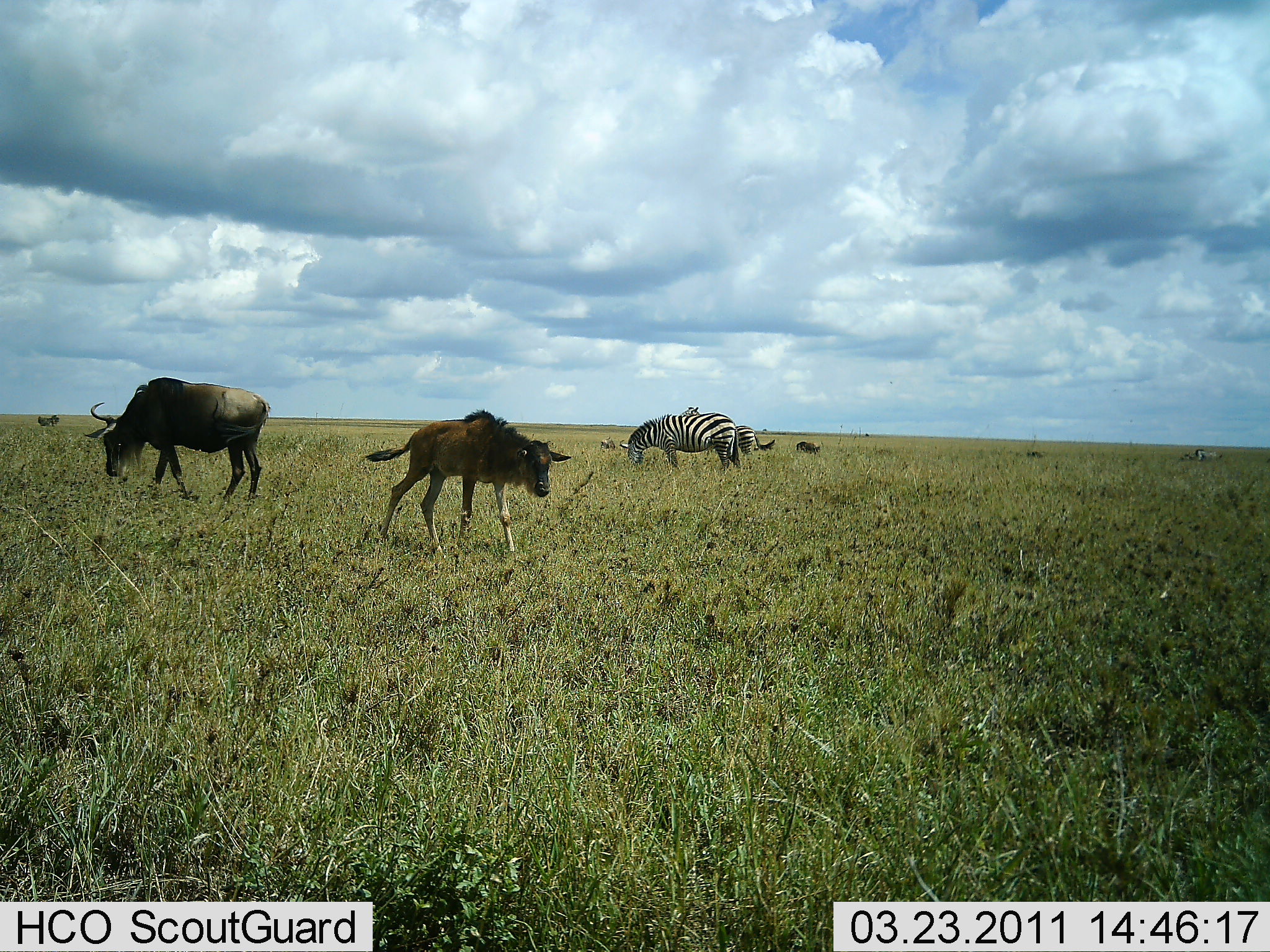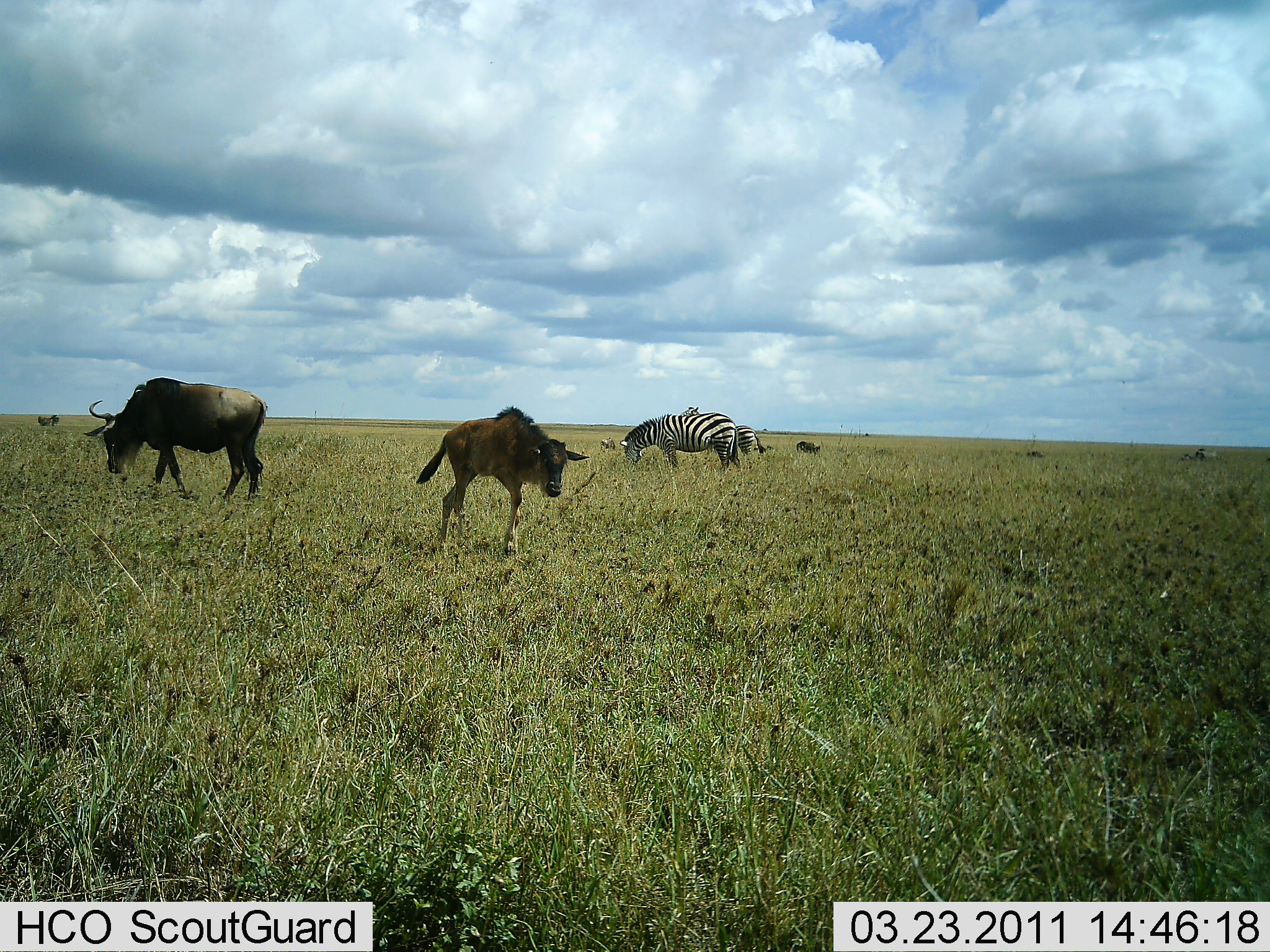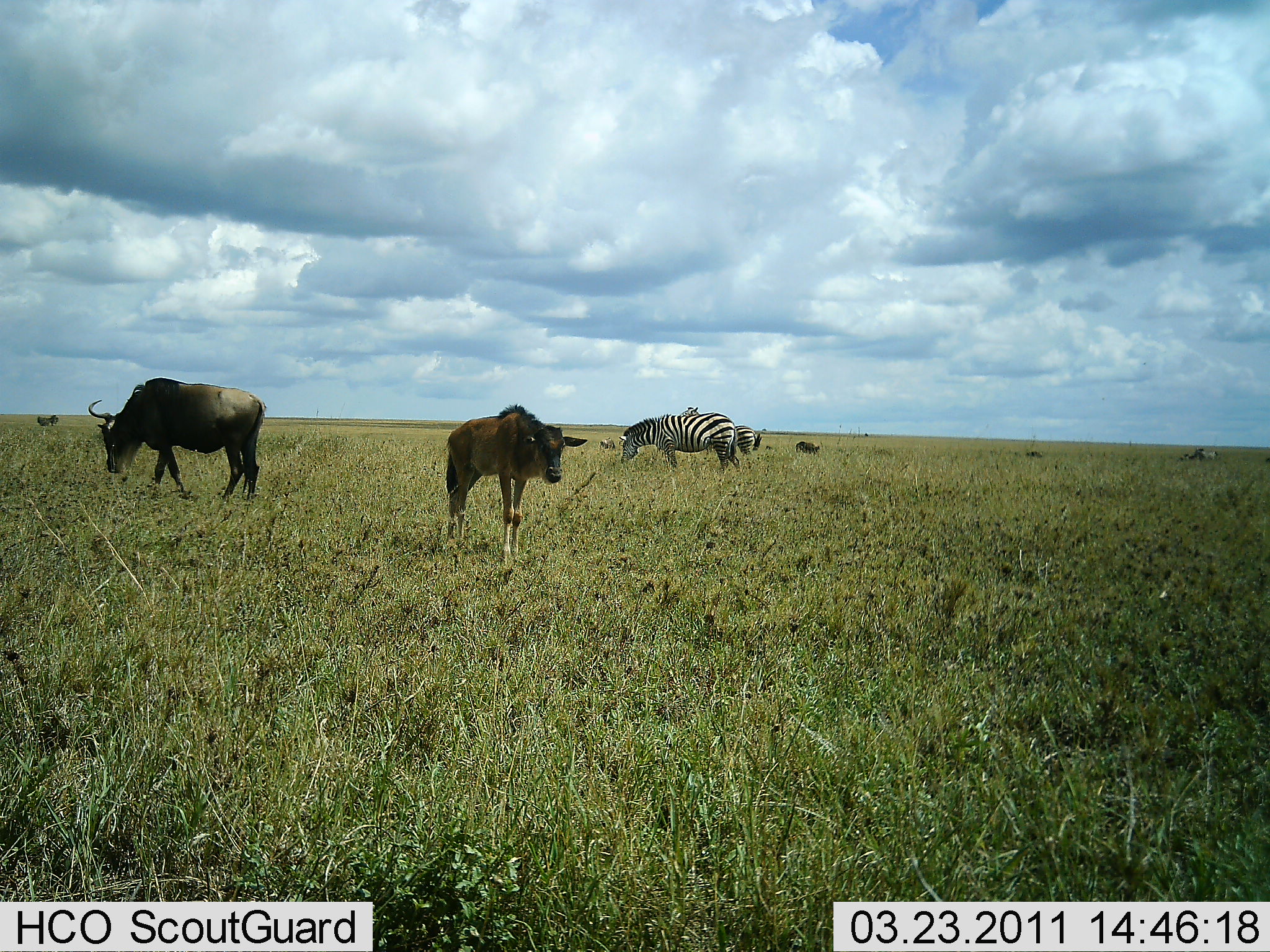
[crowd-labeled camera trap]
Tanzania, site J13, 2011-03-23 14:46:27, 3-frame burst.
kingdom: Animalia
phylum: Chordata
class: Mammalia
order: Artiodactyla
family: Bovidae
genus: Connochaetes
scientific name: Connochaetes taurinus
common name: blue wildebeest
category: wildebeest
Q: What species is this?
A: Wildebeest (blue wildebeest) (Connochaetes taurinus).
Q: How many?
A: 2.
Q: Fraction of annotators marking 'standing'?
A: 31%.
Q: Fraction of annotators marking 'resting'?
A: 0%.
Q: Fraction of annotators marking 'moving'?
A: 54%.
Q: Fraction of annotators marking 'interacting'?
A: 0%.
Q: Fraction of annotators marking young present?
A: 62%.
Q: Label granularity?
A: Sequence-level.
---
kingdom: Animalia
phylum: Chordata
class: Mammalia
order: Perissodactyla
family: Equidae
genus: Equus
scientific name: Equus quagga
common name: plains zebra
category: zebra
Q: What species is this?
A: Zebra (plains zebra) (Equus quagga).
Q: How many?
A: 2.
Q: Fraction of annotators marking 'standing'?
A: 50%.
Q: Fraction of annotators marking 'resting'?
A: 0%.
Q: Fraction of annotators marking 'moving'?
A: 0%.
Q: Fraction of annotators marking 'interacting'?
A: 0%.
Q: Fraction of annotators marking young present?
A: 0%.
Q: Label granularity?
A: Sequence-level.